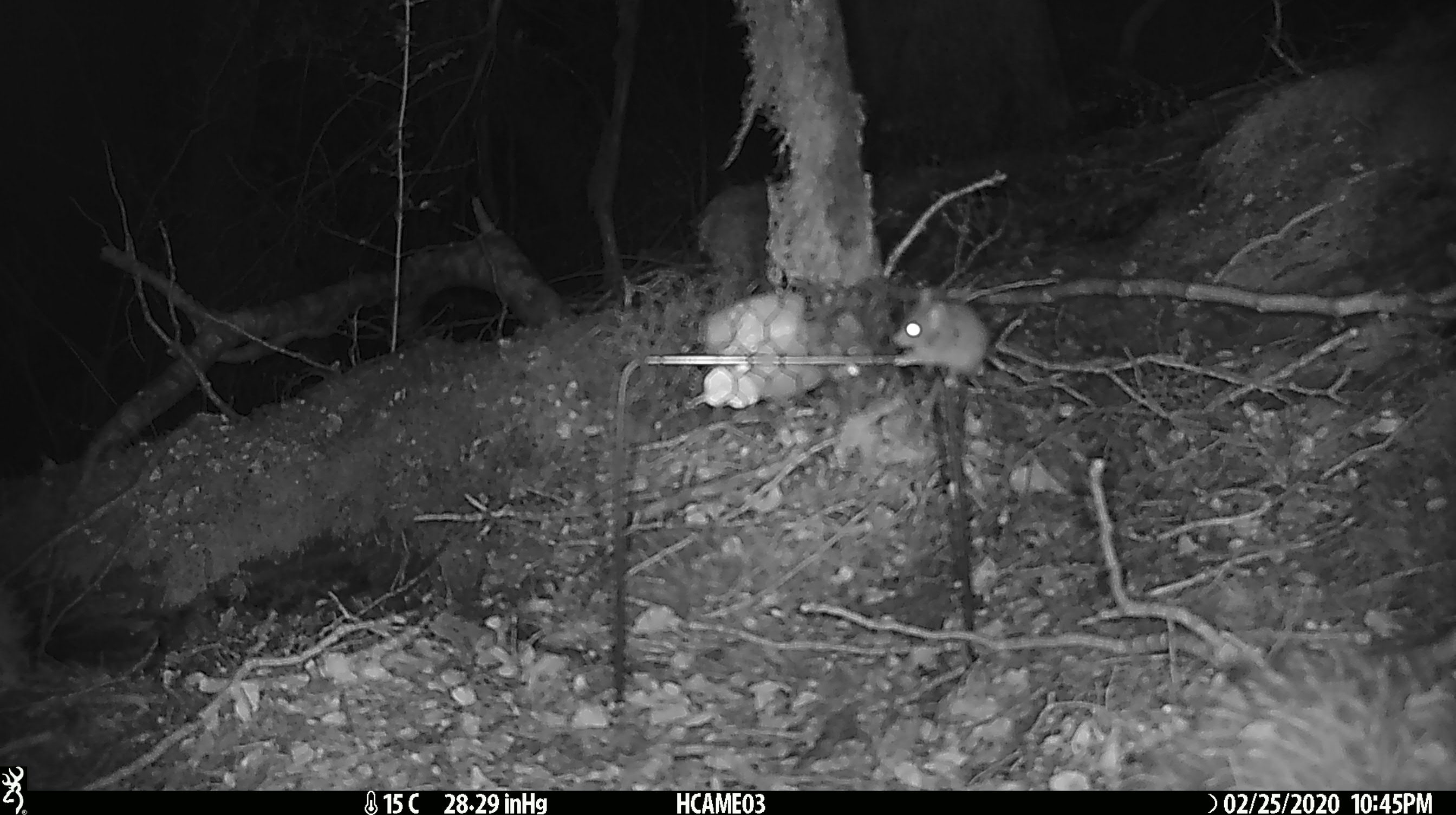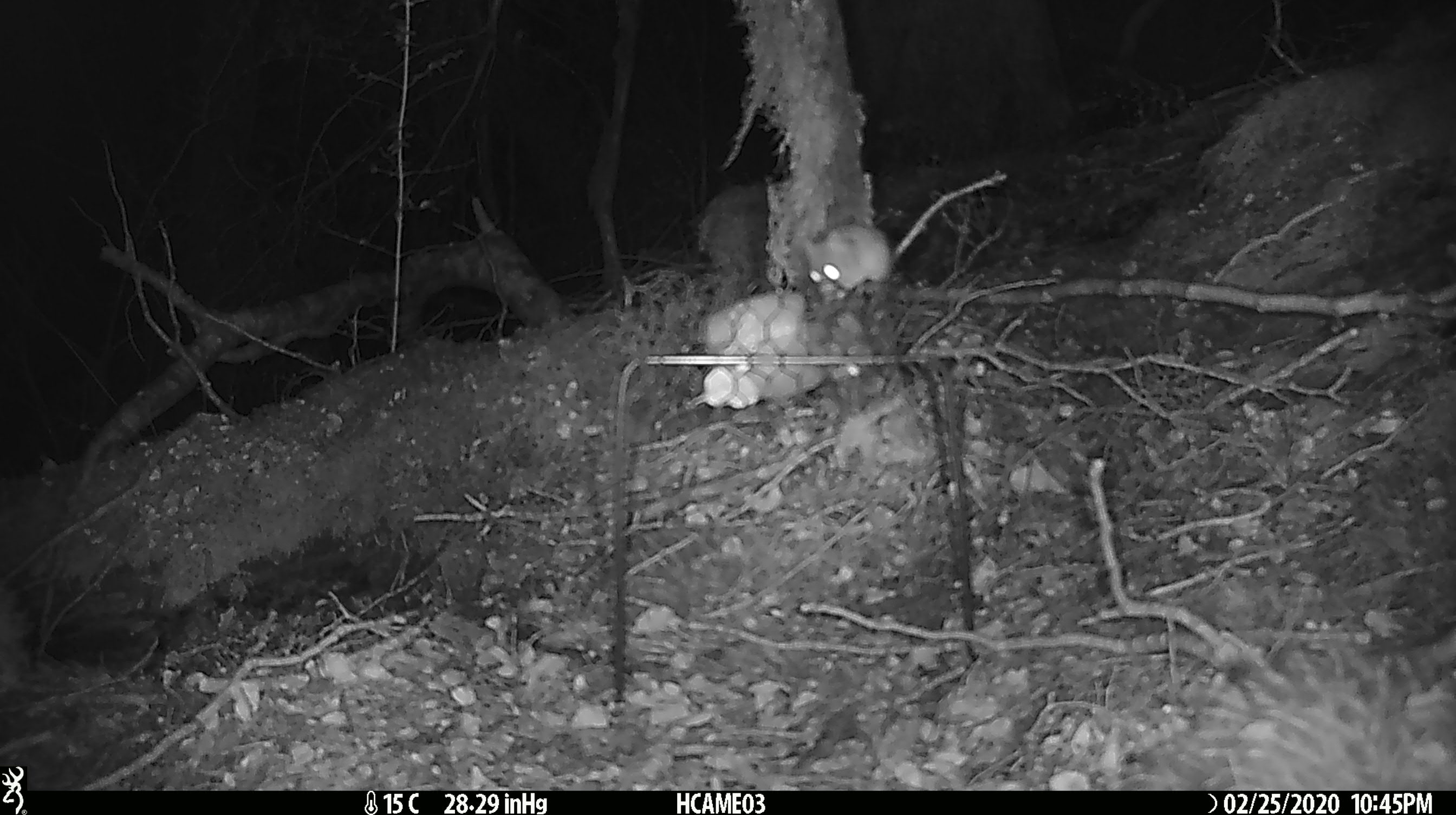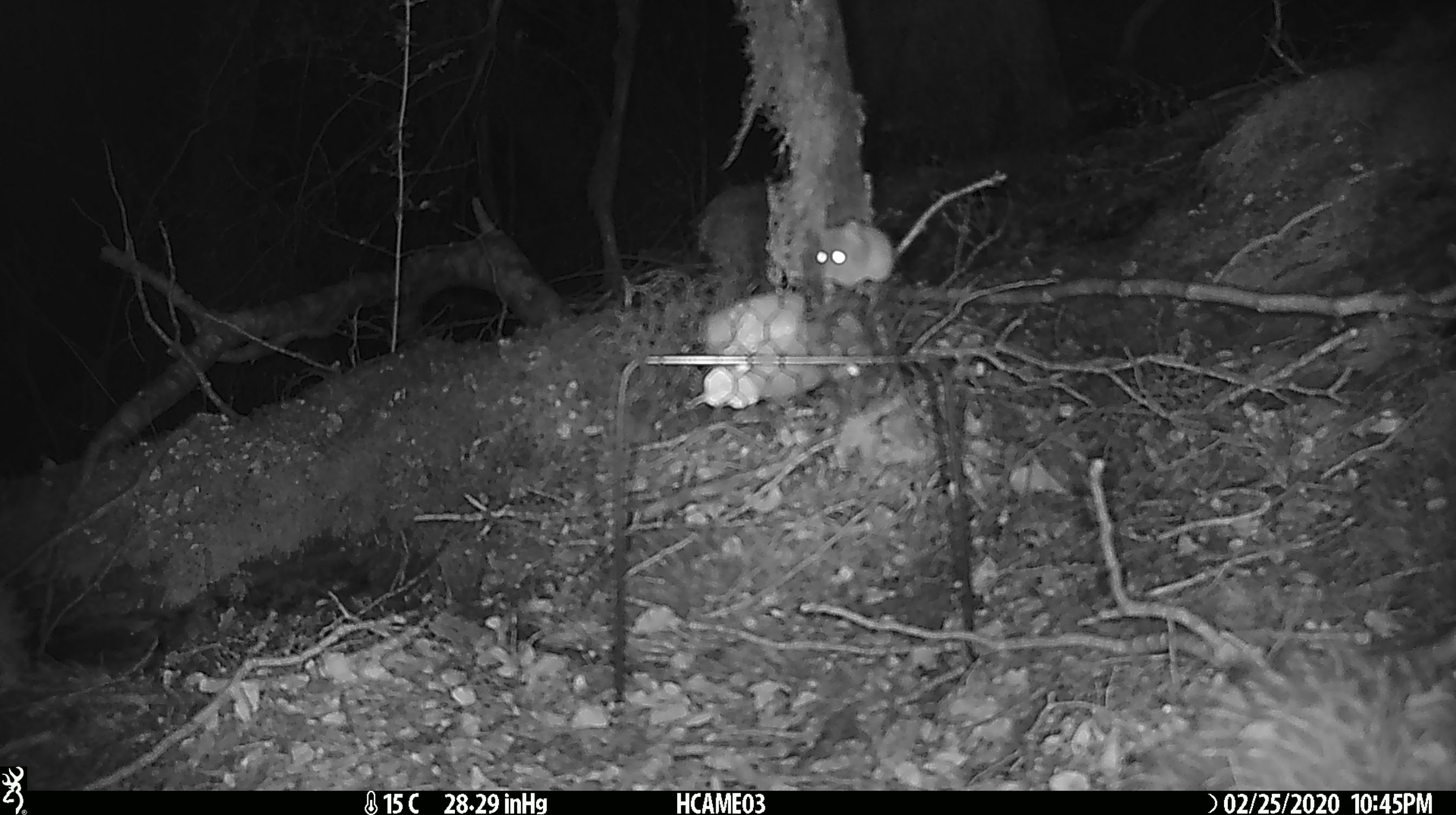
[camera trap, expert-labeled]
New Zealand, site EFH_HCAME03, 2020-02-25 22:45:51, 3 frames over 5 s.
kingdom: Animalia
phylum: Chordata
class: Mammalia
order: Rodentia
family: Muridae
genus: Mus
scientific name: Mus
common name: mouse